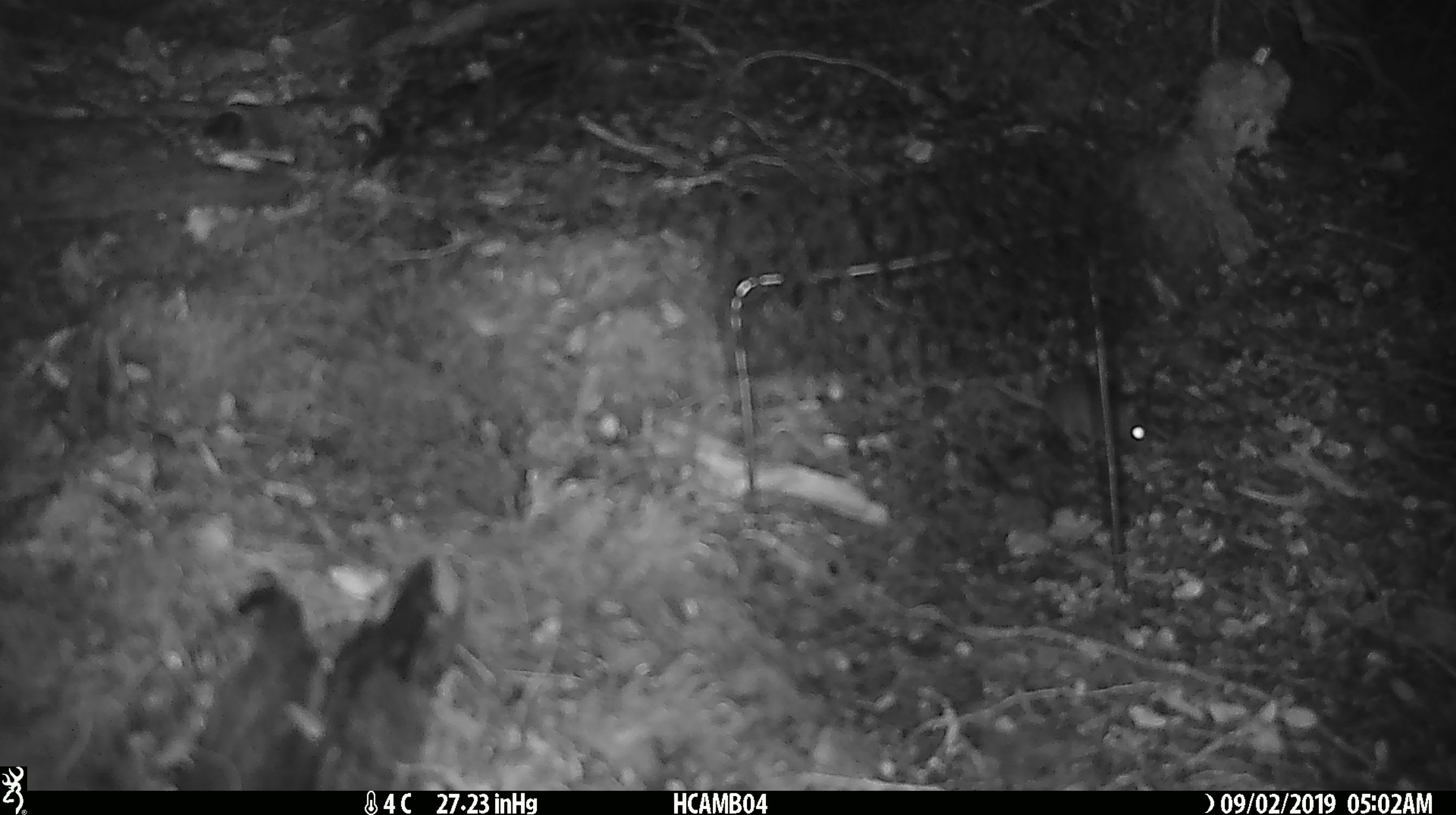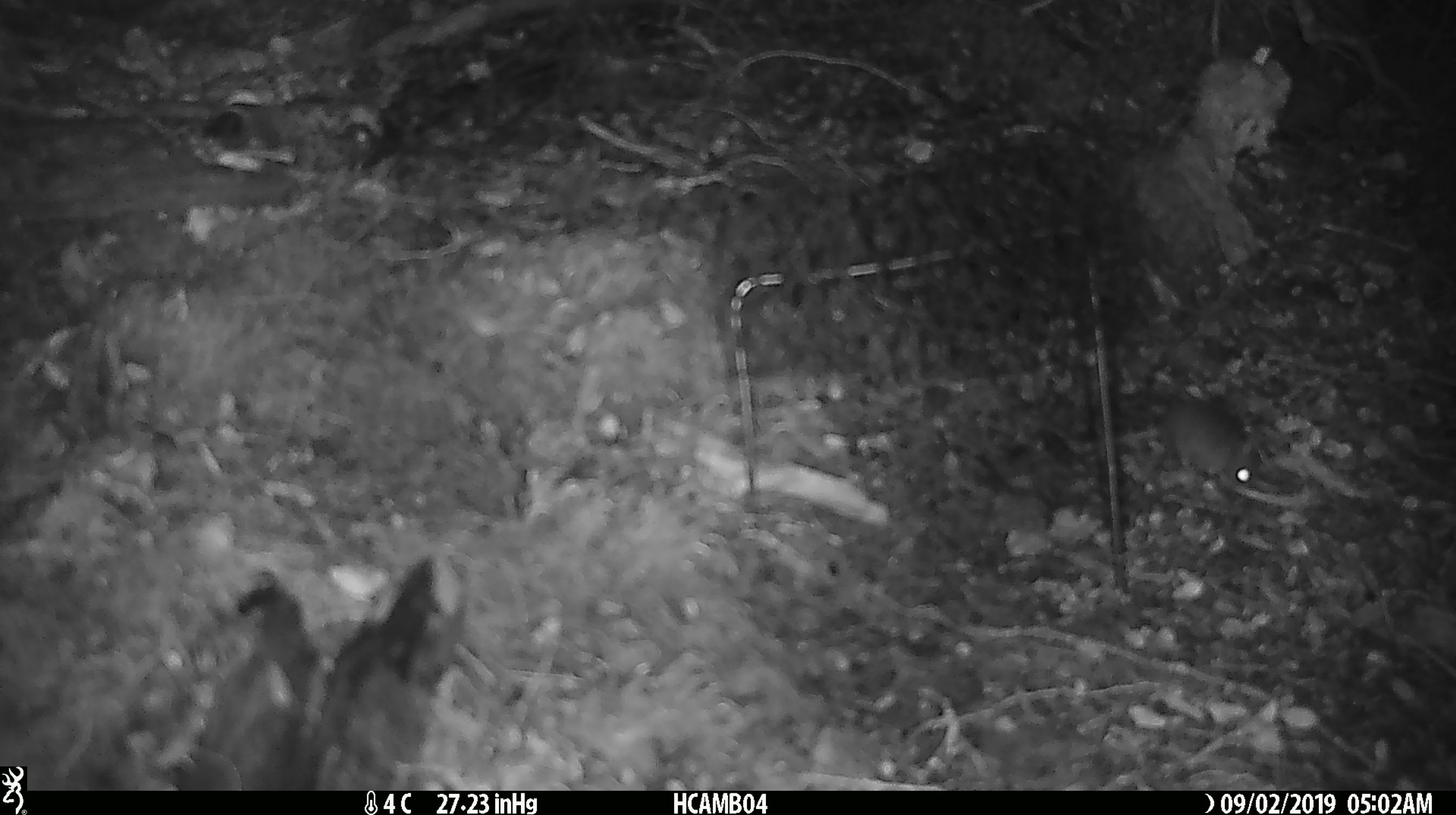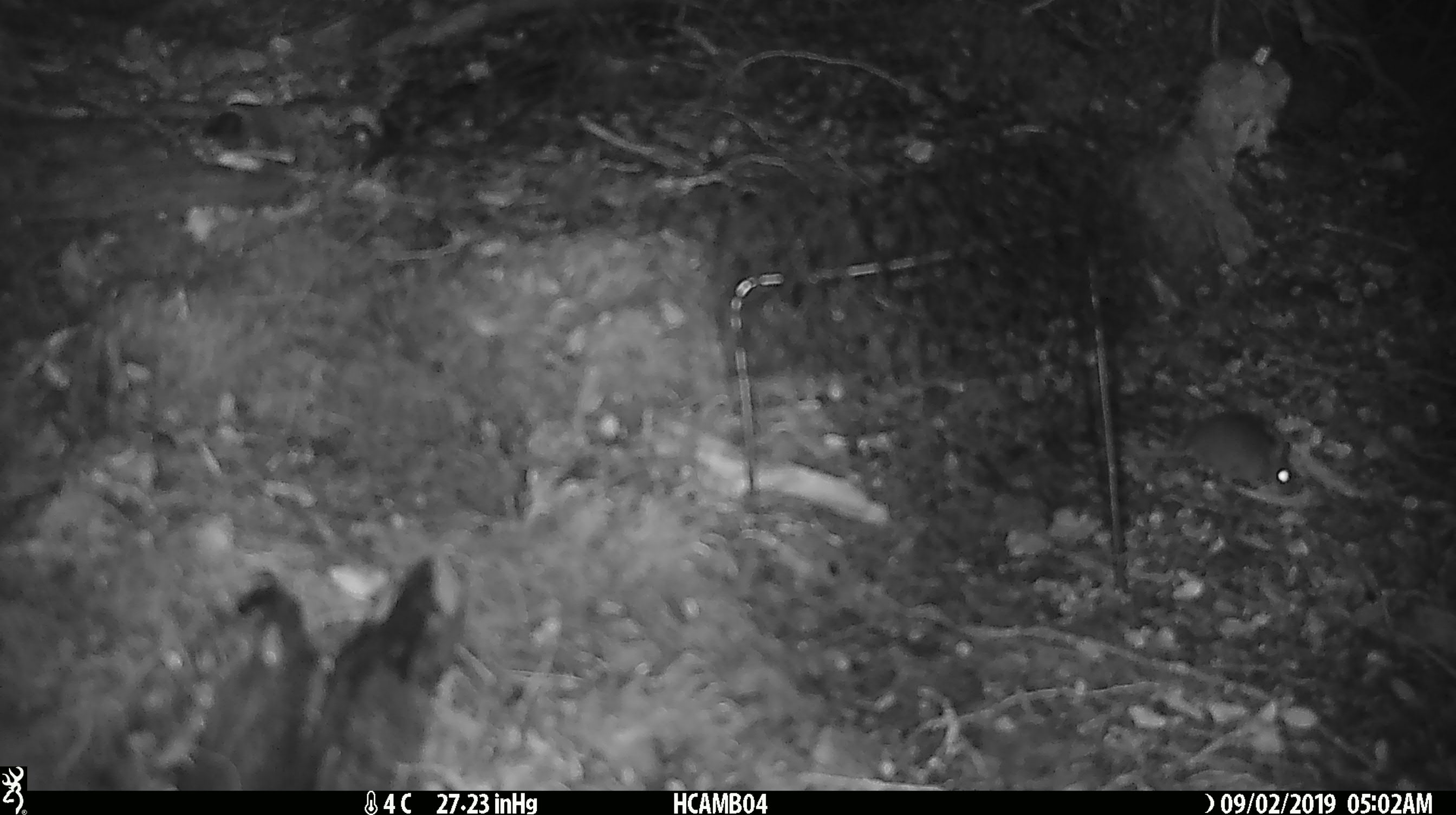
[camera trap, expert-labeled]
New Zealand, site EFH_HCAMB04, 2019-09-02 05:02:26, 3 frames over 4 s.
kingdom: Animalia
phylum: Chordata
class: Mammalia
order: Rodentia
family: Muridae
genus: Mus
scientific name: Mus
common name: mouse